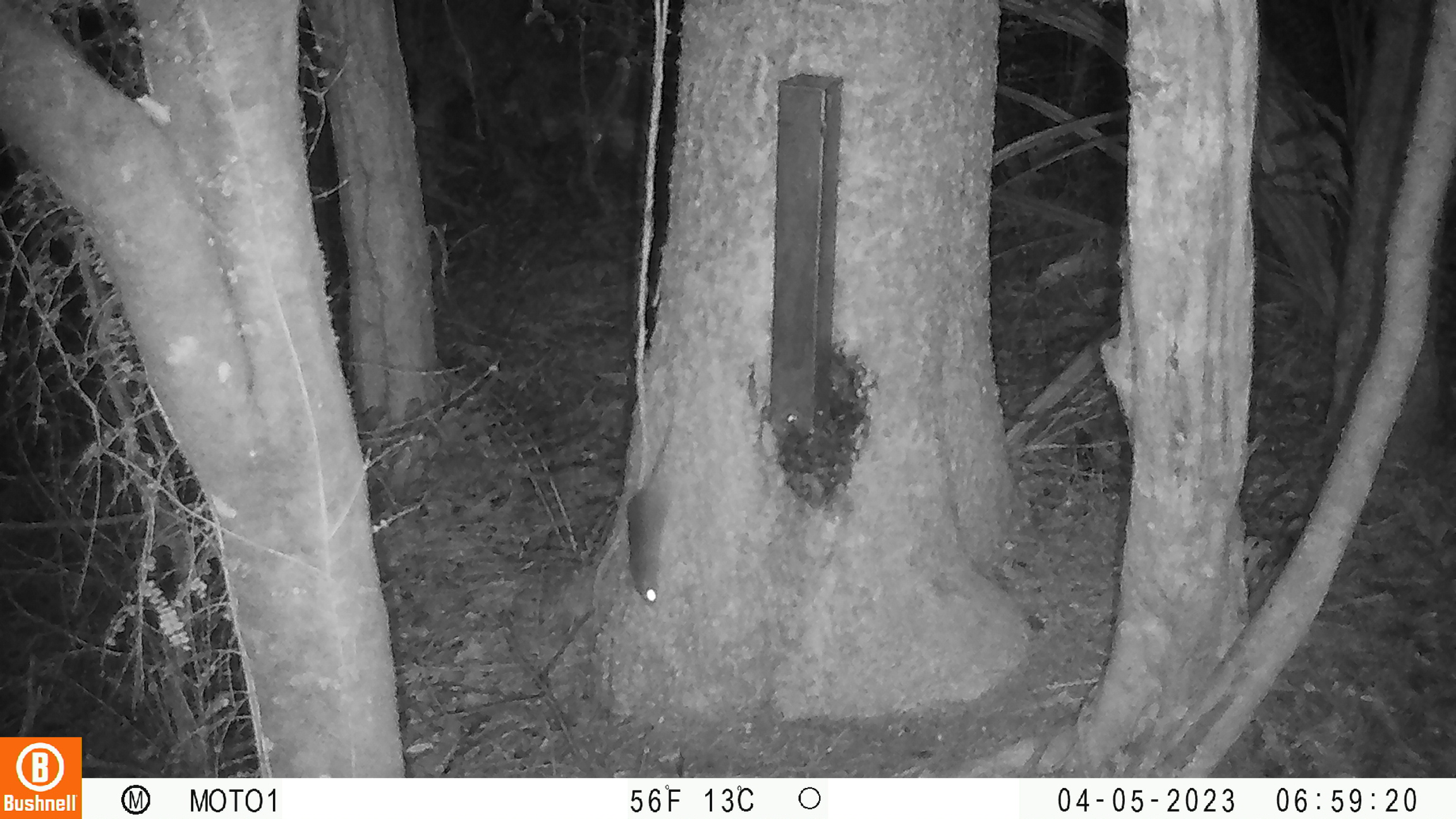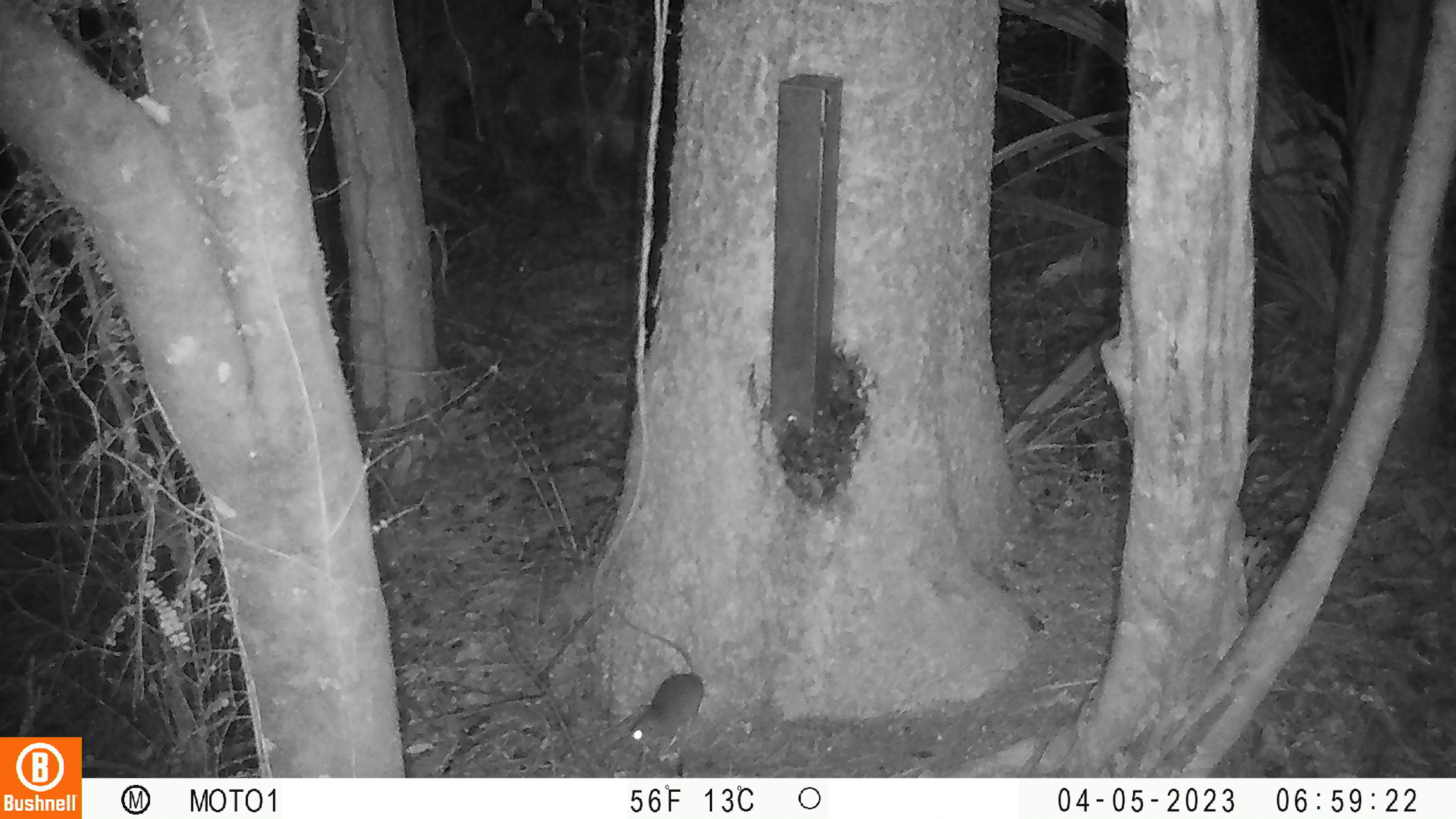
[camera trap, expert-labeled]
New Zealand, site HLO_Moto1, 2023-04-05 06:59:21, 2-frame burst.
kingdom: Animalia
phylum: Chordata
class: Mammalia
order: Rodentia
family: Muridae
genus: Rattus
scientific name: Rattus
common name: rat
Rat (Rattus).